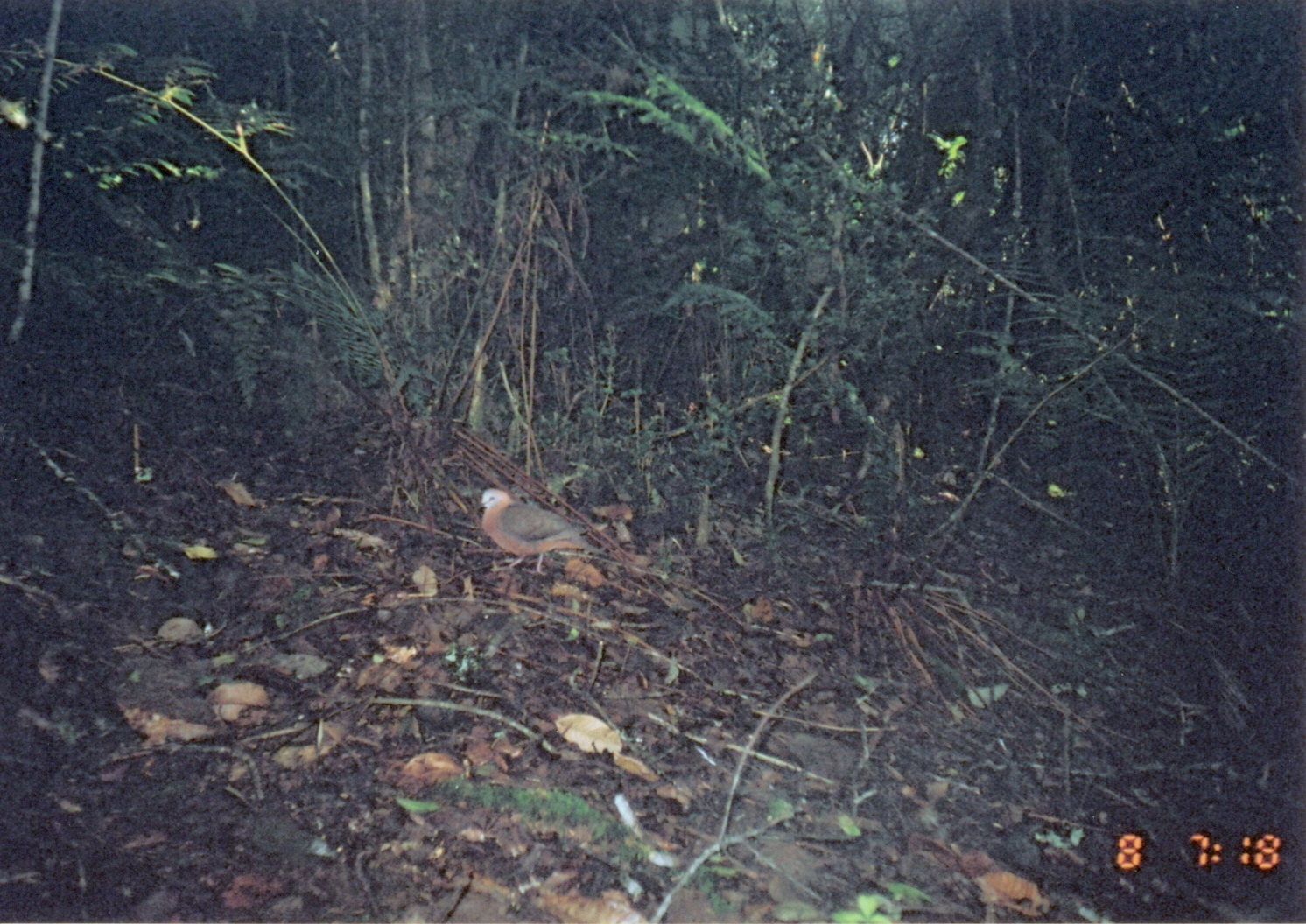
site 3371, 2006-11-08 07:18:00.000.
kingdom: Animalia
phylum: Chordata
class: Aves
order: Columbiformes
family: Columbidae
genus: Columba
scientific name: Columba larvata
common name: lemon dove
Columba larvata (lemon dove), count 1.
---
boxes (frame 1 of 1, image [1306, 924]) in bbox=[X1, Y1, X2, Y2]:
columba larvata: bbox=[472, 486, 600, 575]